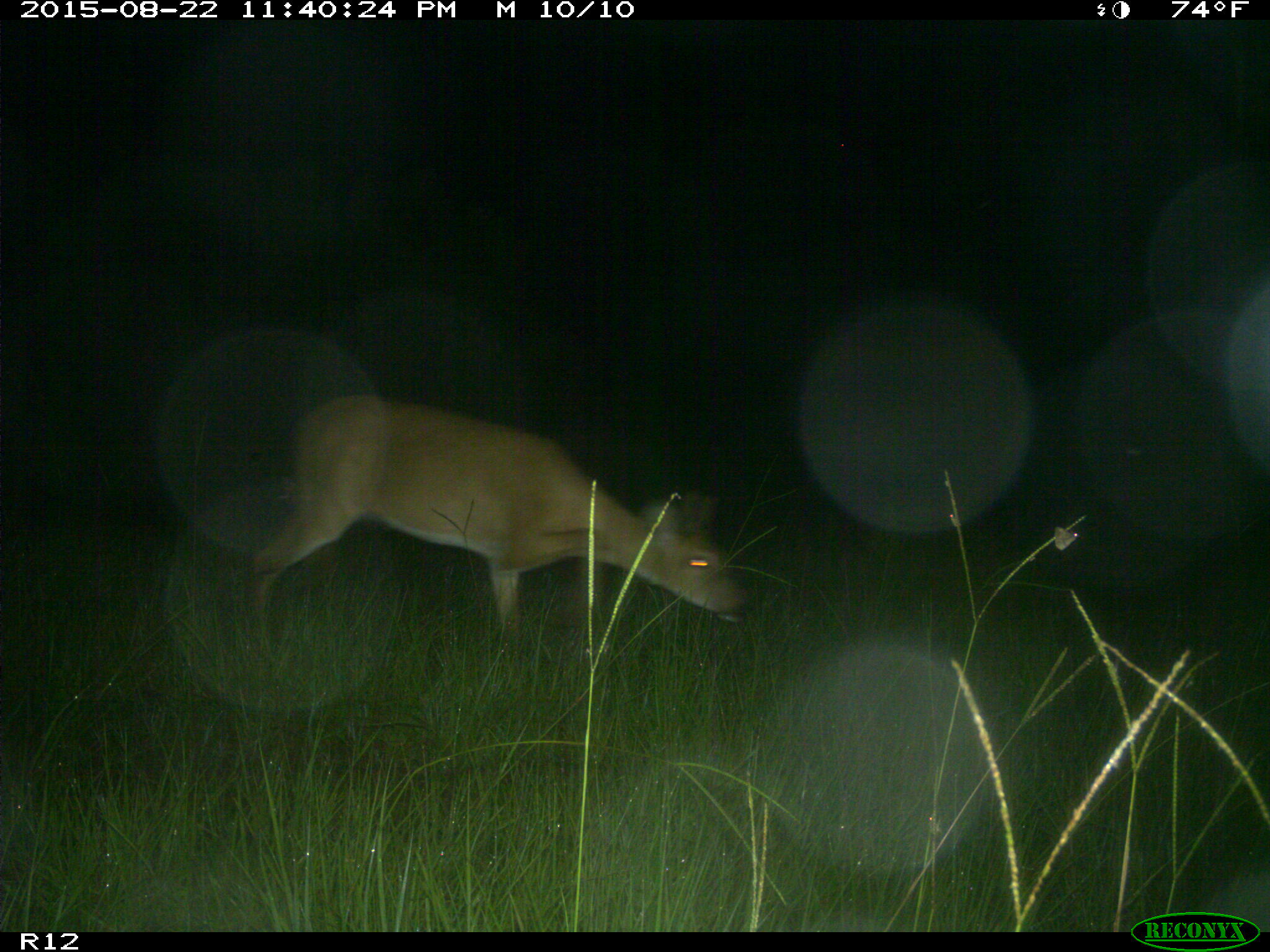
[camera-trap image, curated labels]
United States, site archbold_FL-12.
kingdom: Animalia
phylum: Chordata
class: Mammalia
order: Artiodactyla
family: Cervidae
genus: Odocoileus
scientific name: Odocoileus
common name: deer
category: unidentified deer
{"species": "unidentified deer (deer) (Odocoileus)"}